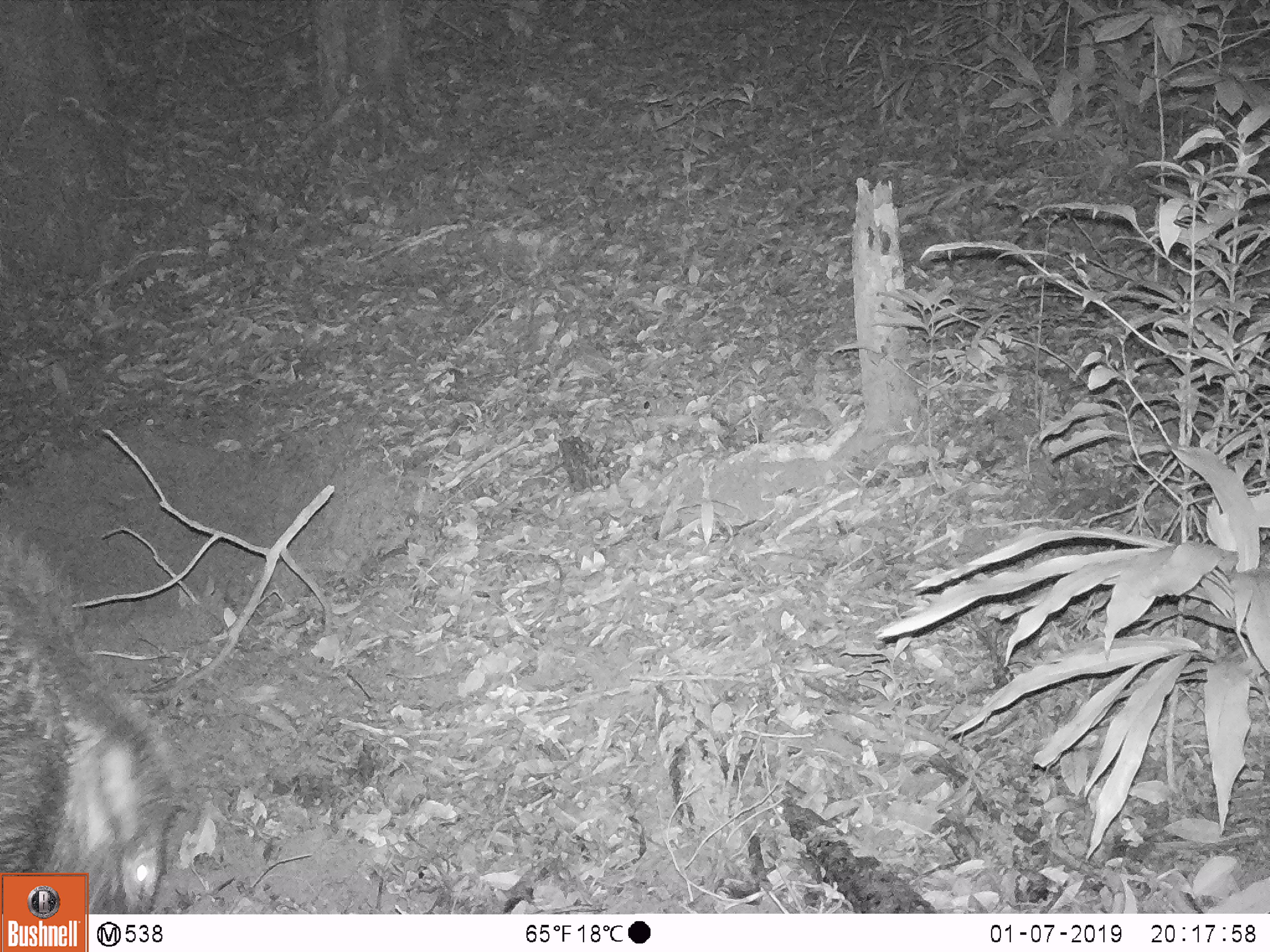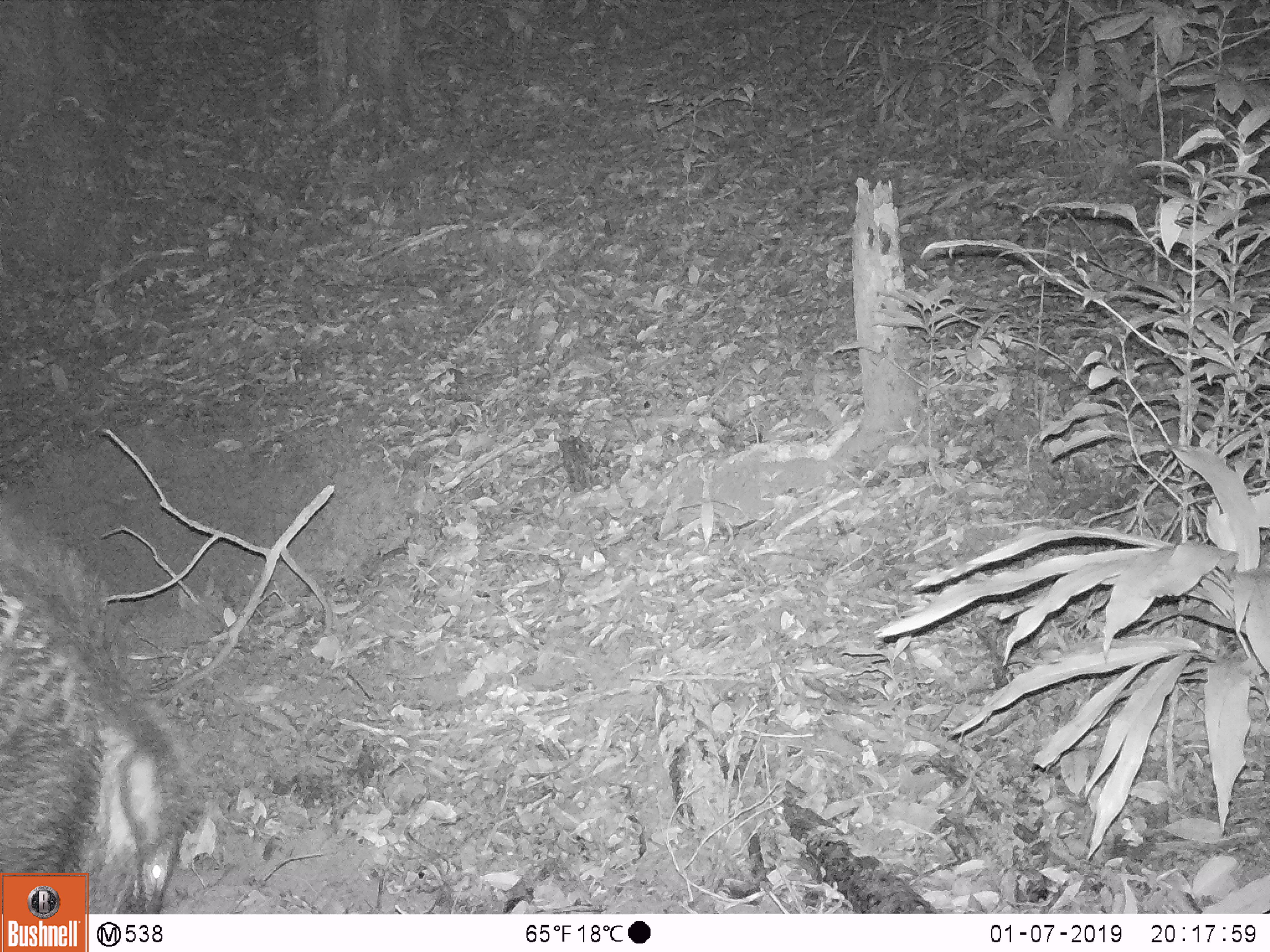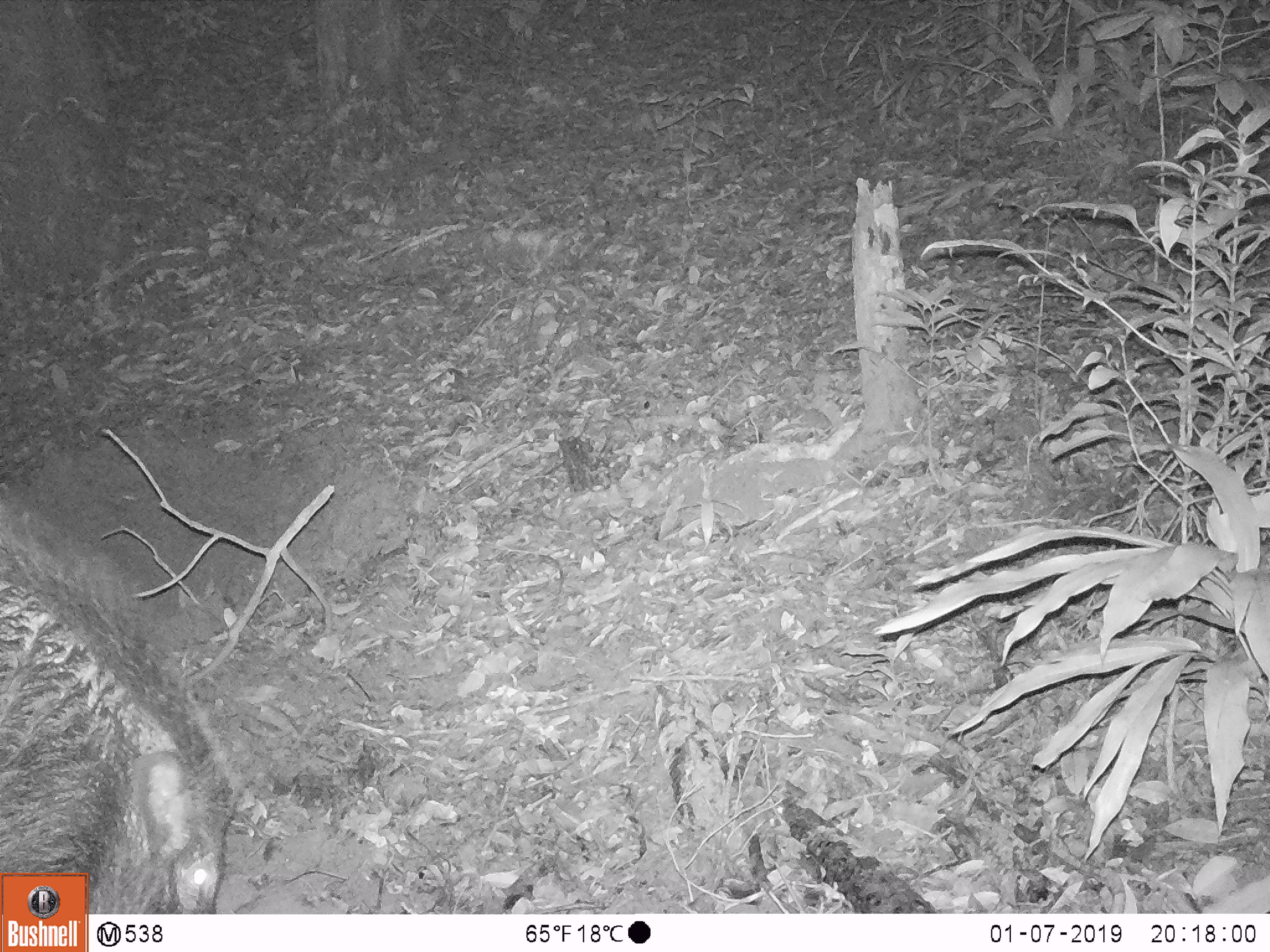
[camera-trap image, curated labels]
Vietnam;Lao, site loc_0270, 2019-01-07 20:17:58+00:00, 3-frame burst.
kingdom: Animalia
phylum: Chordata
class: Mammalia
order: Artiodactyla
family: Suidae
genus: Sus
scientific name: Sus scrofa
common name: eurasian wild pig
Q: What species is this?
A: Eurasian wild pig (Sus scrofa).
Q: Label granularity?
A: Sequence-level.